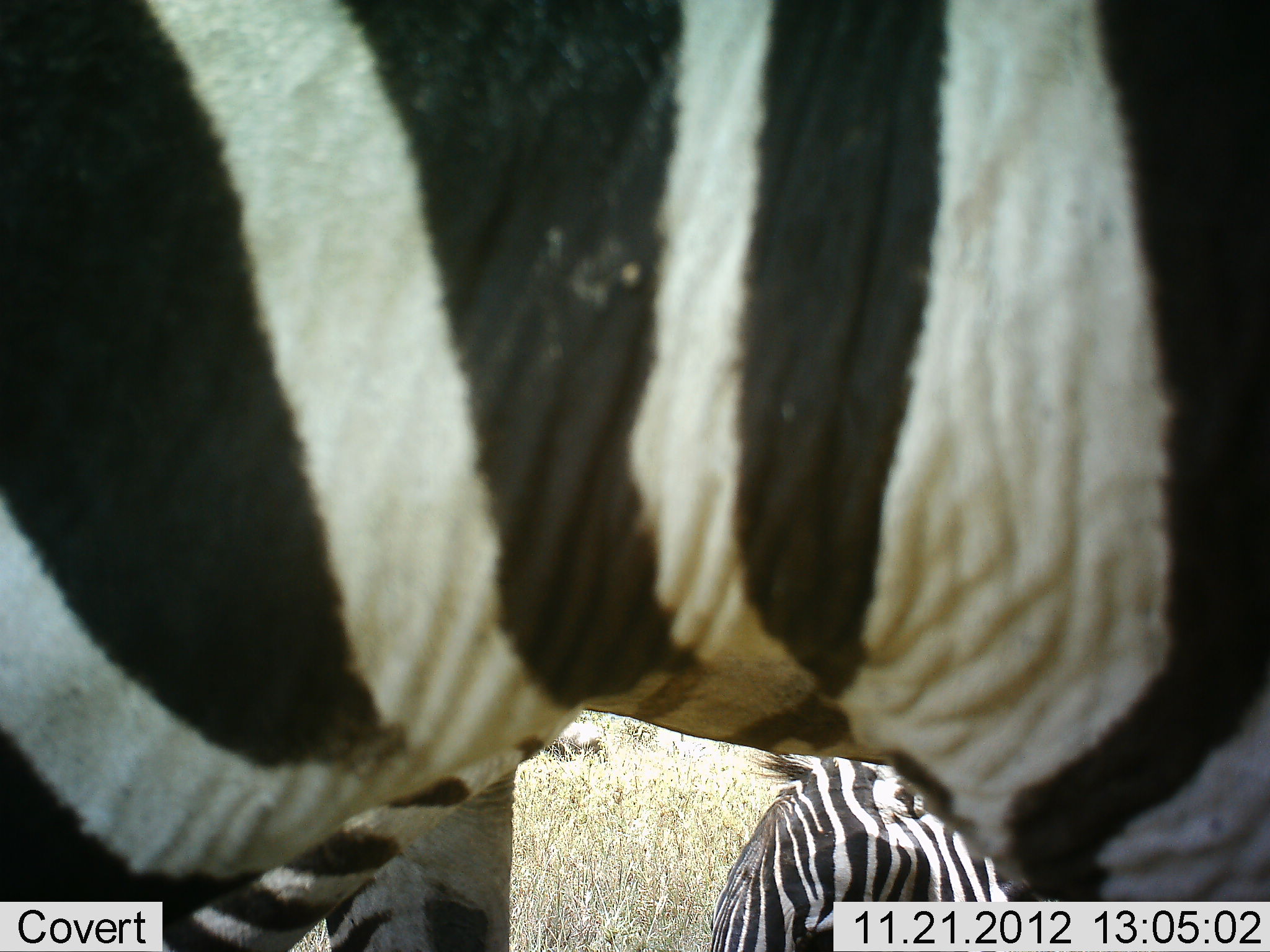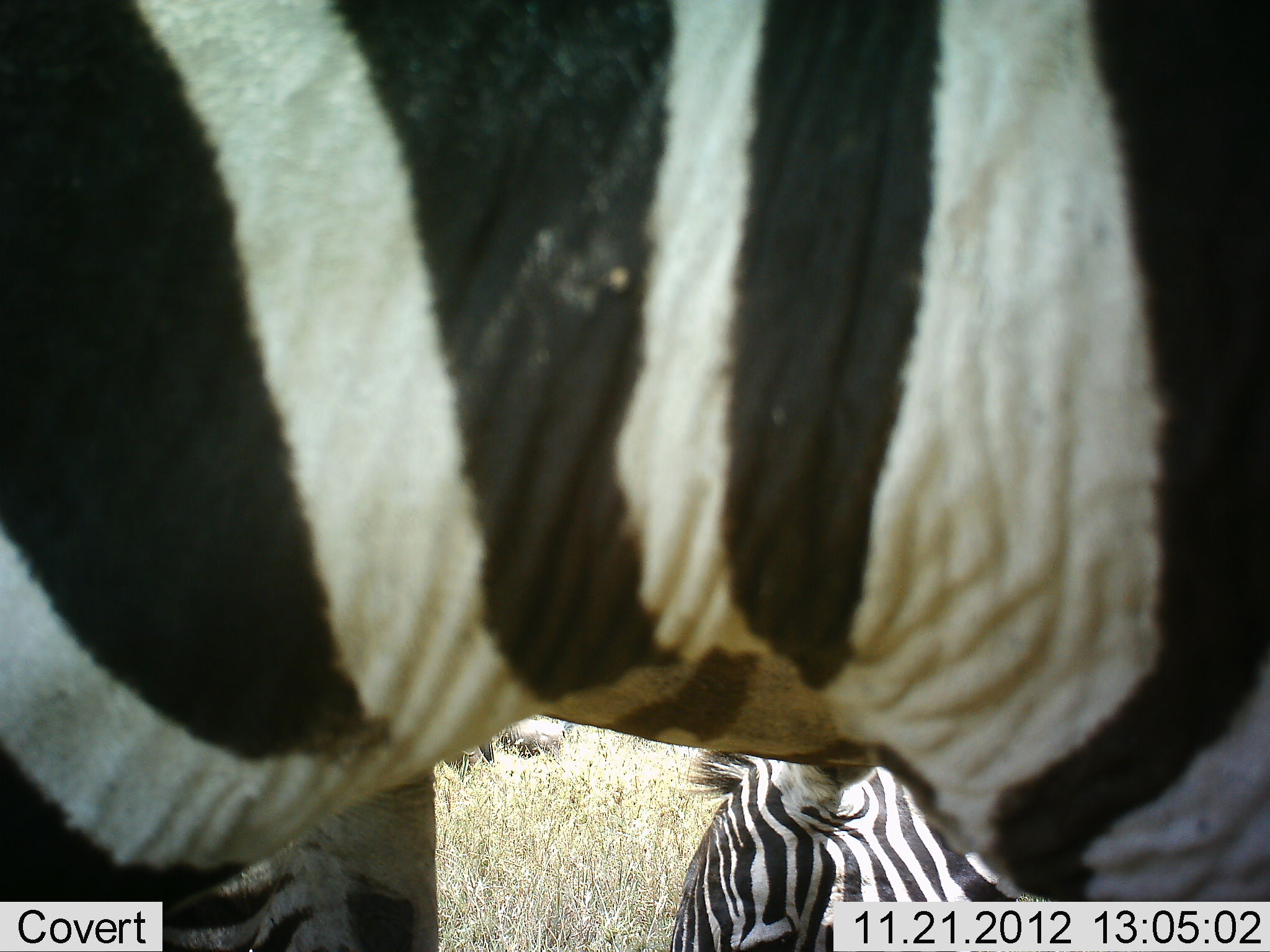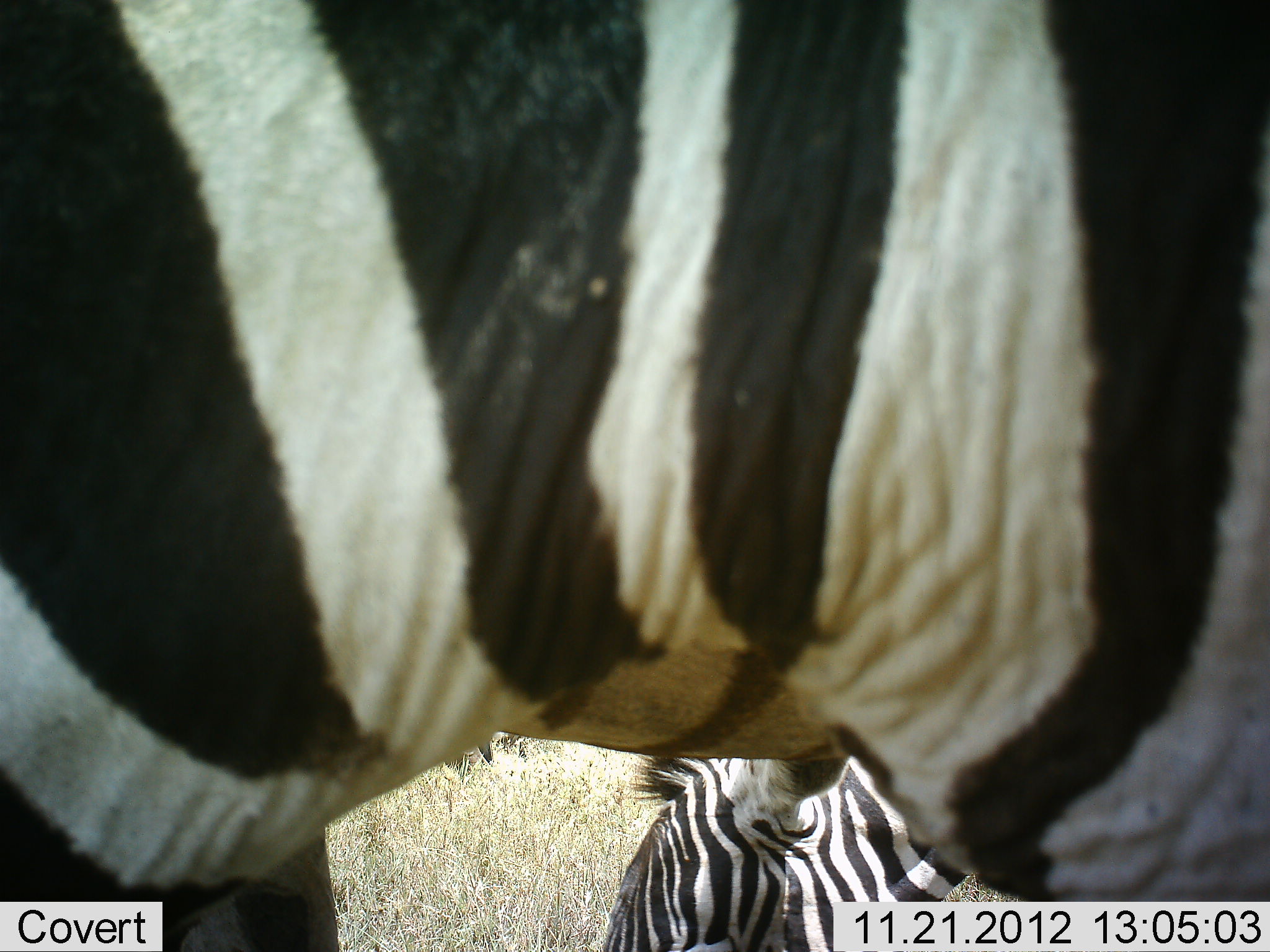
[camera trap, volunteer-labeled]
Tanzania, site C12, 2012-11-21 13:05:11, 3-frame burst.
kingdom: Animalia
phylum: Chordata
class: Mammalia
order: Perissodactyla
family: Equidae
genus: Equus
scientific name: Equus quagga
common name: plains zebra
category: zebra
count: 2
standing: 77%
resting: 31%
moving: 8%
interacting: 0%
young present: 8%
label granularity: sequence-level